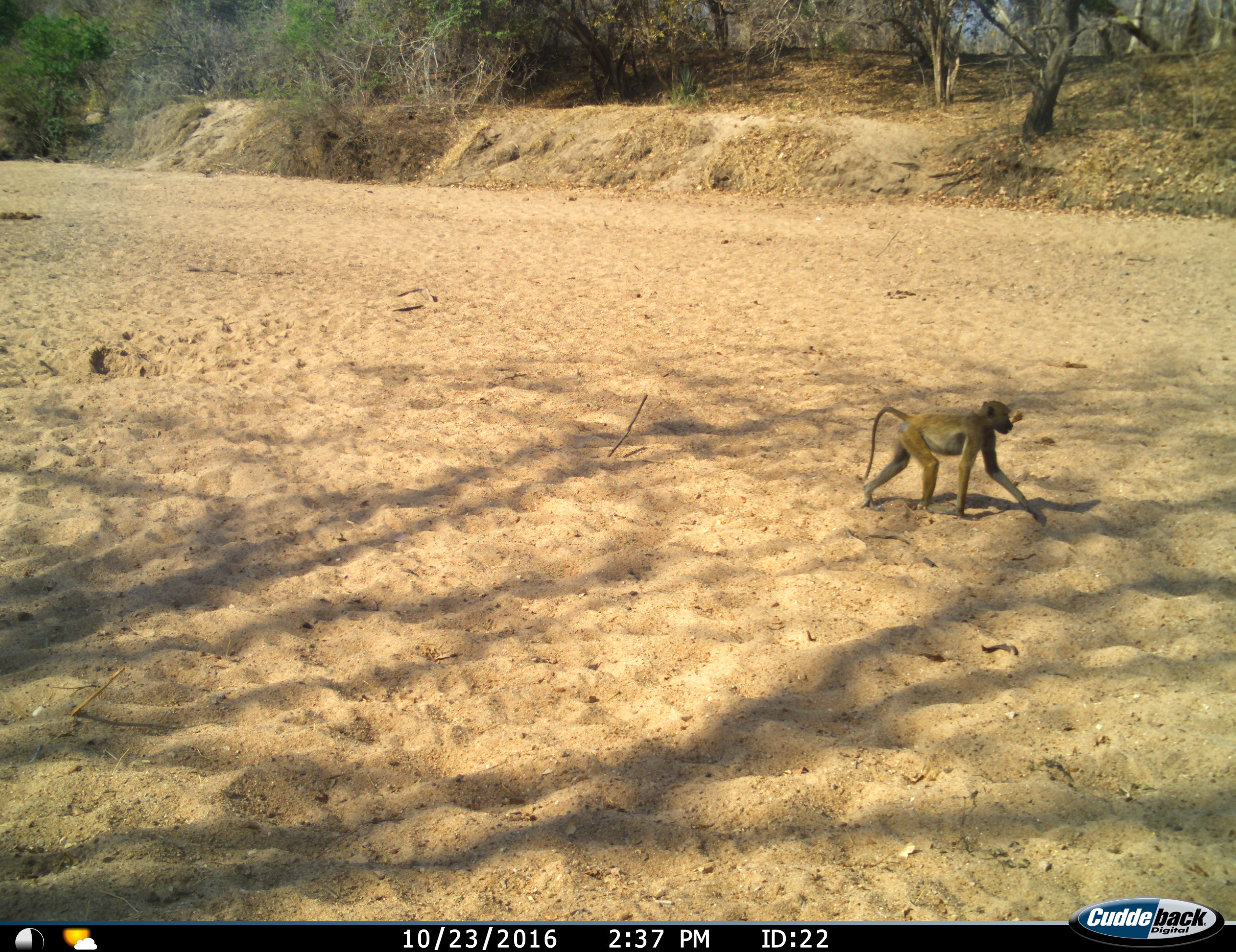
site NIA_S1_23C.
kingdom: Animalia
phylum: Chordata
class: Mammalia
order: Primates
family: Cercopithecidae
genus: Papio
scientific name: Papio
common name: baboon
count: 1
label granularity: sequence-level